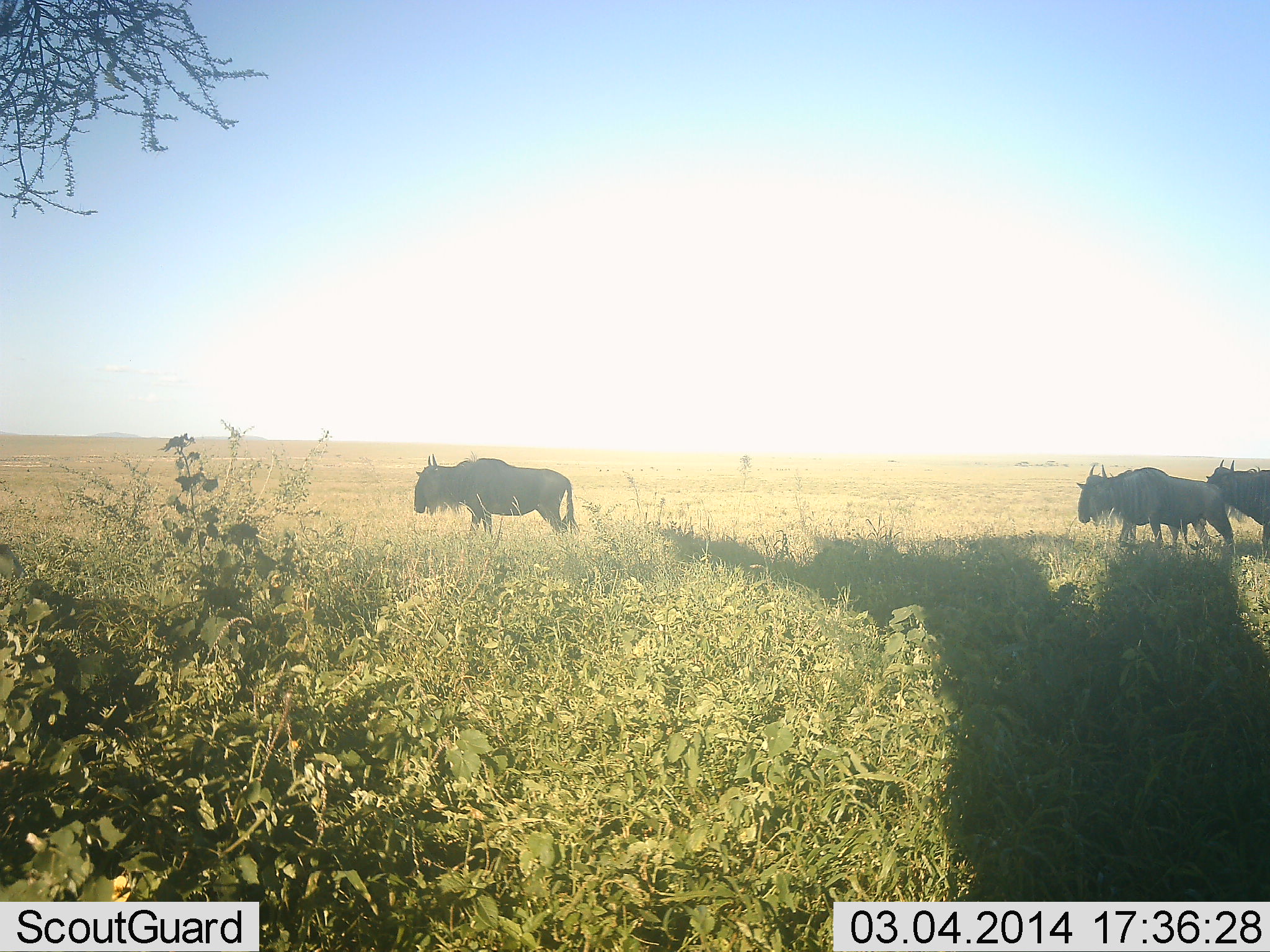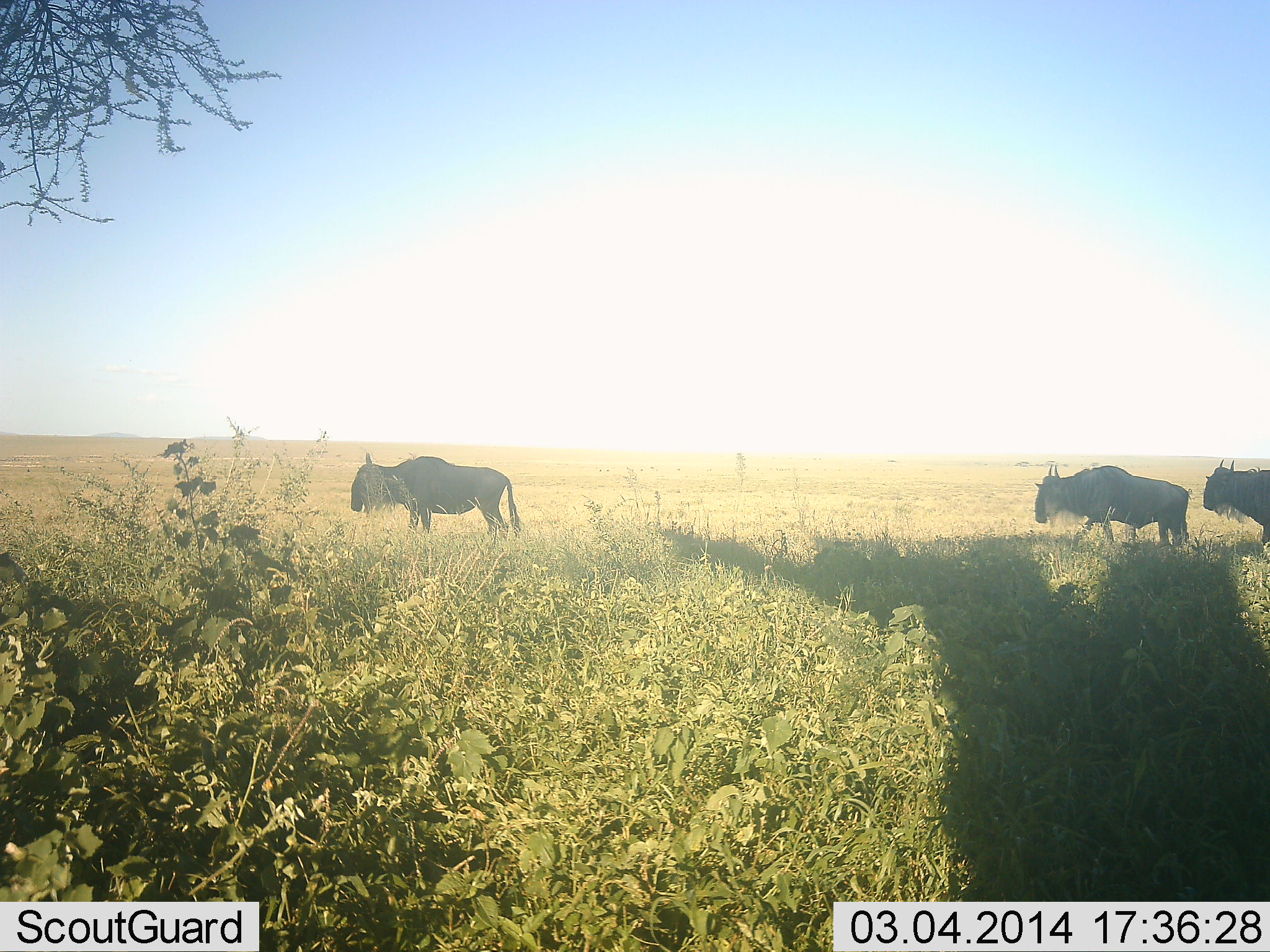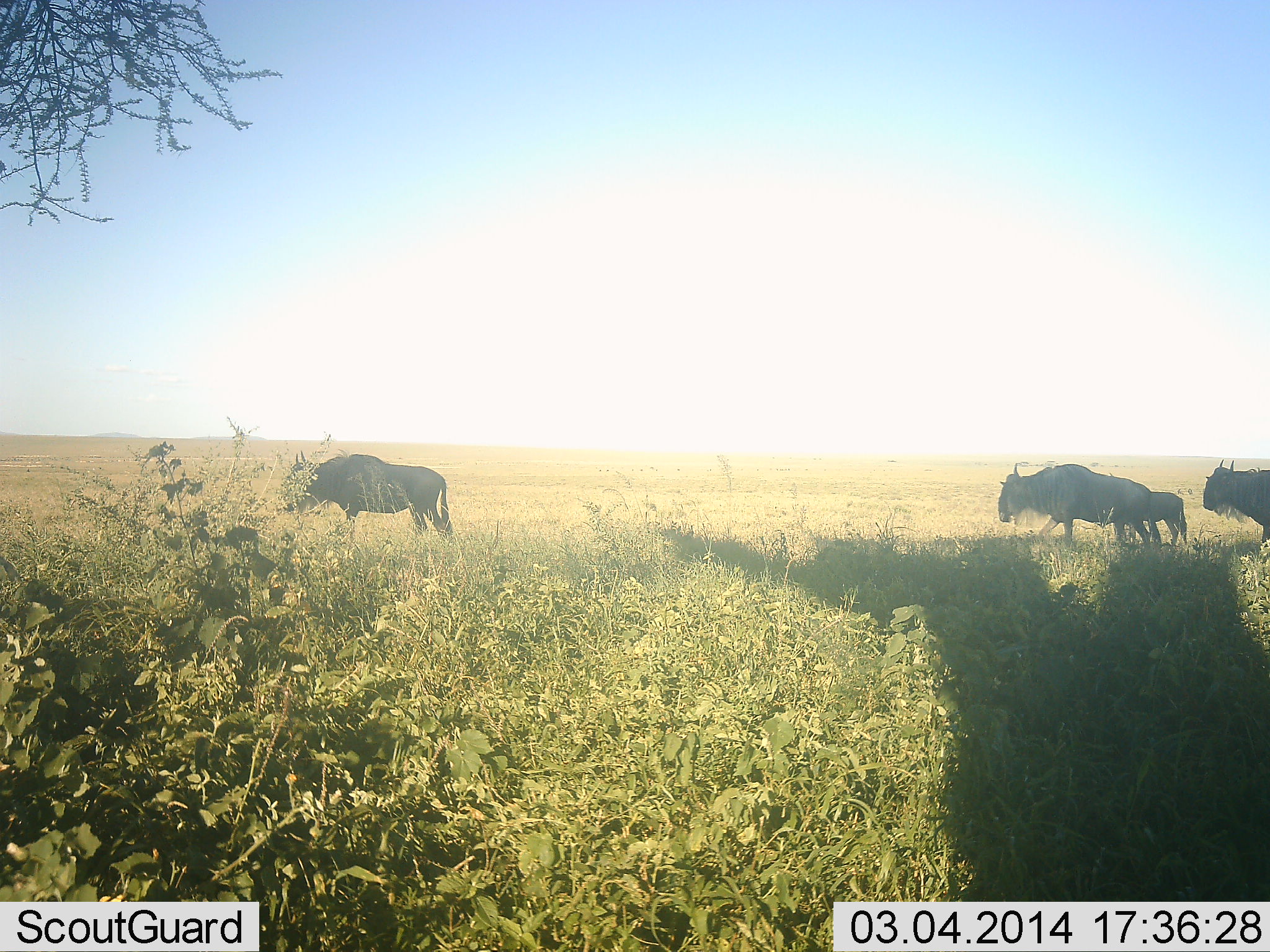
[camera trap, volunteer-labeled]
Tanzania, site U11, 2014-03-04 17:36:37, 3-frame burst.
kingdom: Animalia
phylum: Chordata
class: Mammalia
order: Artiodactyla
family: Bovidae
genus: Connochaetes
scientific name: Connochaetes taurinus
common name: blue wildebeest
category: wildebeest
Wildebeest (blue wildebeest) (Connochaetes taurinus), count 4. Behavior (volunteer vote fractions): standing 40%, resting 0%, moving 90%, interacting 0%. Young present (vote fraction): 20%. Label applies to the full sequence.